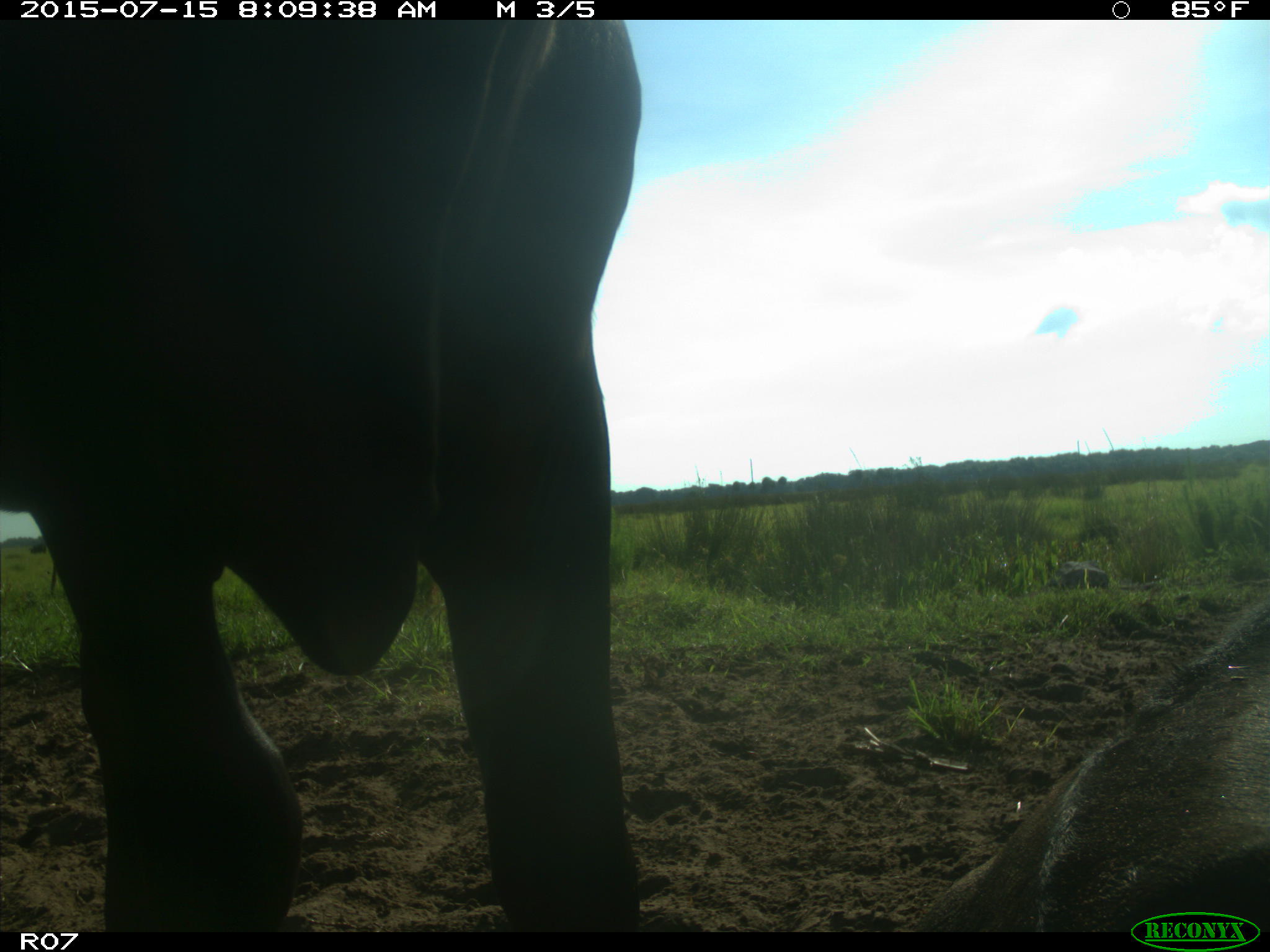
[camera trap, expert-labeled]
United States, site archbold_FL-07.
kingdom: Animalia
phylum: Chordata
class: Mammalia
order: Artiodactyla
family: Bovidae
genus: Bos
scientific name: Bos taurus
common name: domestic cow